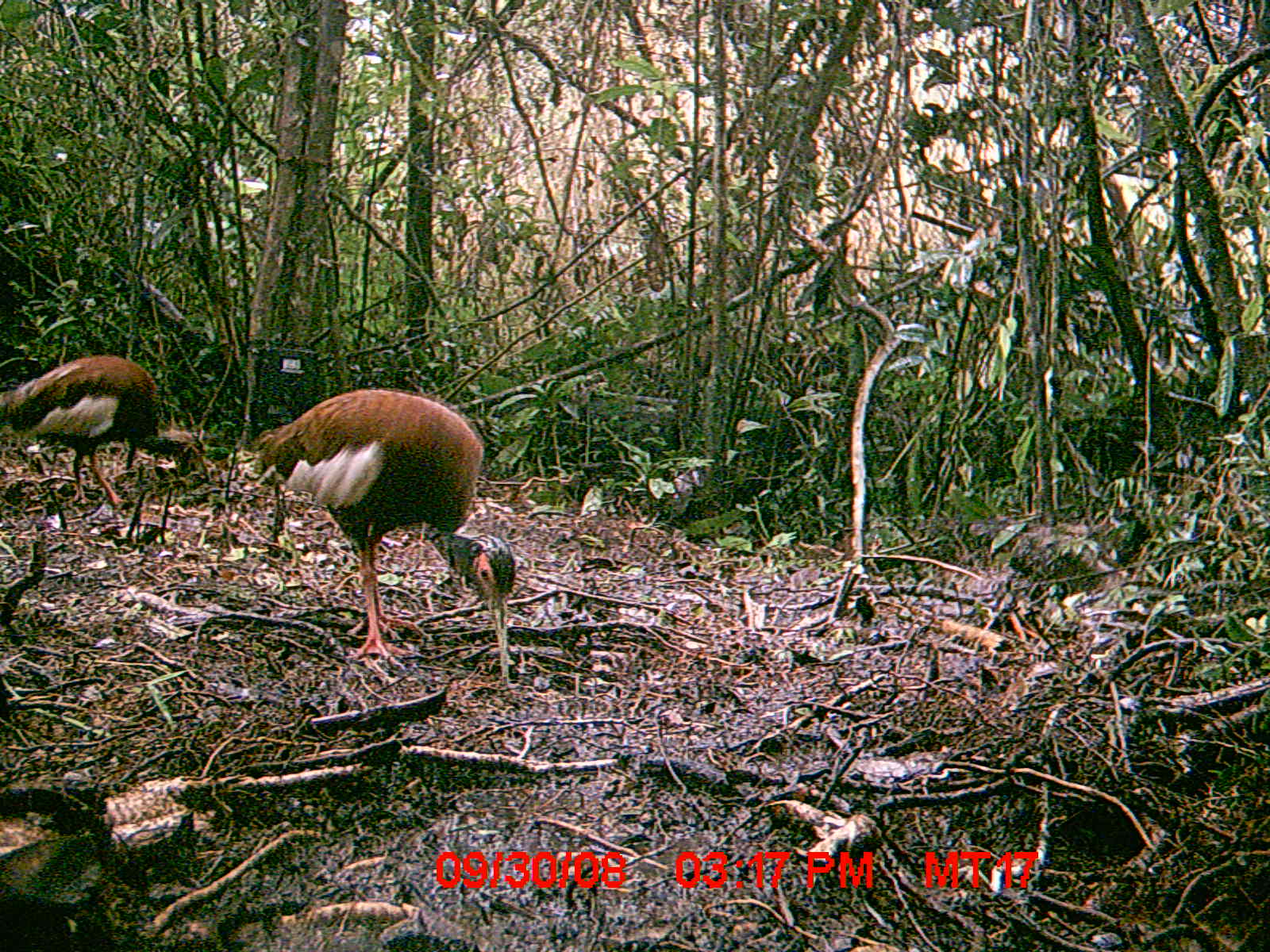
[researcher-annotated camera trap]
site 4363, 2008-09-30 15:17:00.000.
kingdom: Animalia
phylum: Chordata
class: Aves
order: Pelecaniformes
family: Threskiornithidae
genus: Lophotibis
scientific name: Lophotibis cristata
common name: madagascan ibis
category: lophotibis cristataa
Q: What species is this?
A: Lophotibis cristataa (madagascan ibis) (Lophotibis cristata).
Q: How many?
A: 2.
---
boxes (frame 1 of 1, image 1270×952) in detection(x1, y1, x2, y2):
lophotibis cristataa: detection(250, 387, 512, 689); detection(0, 353, 207, 509)